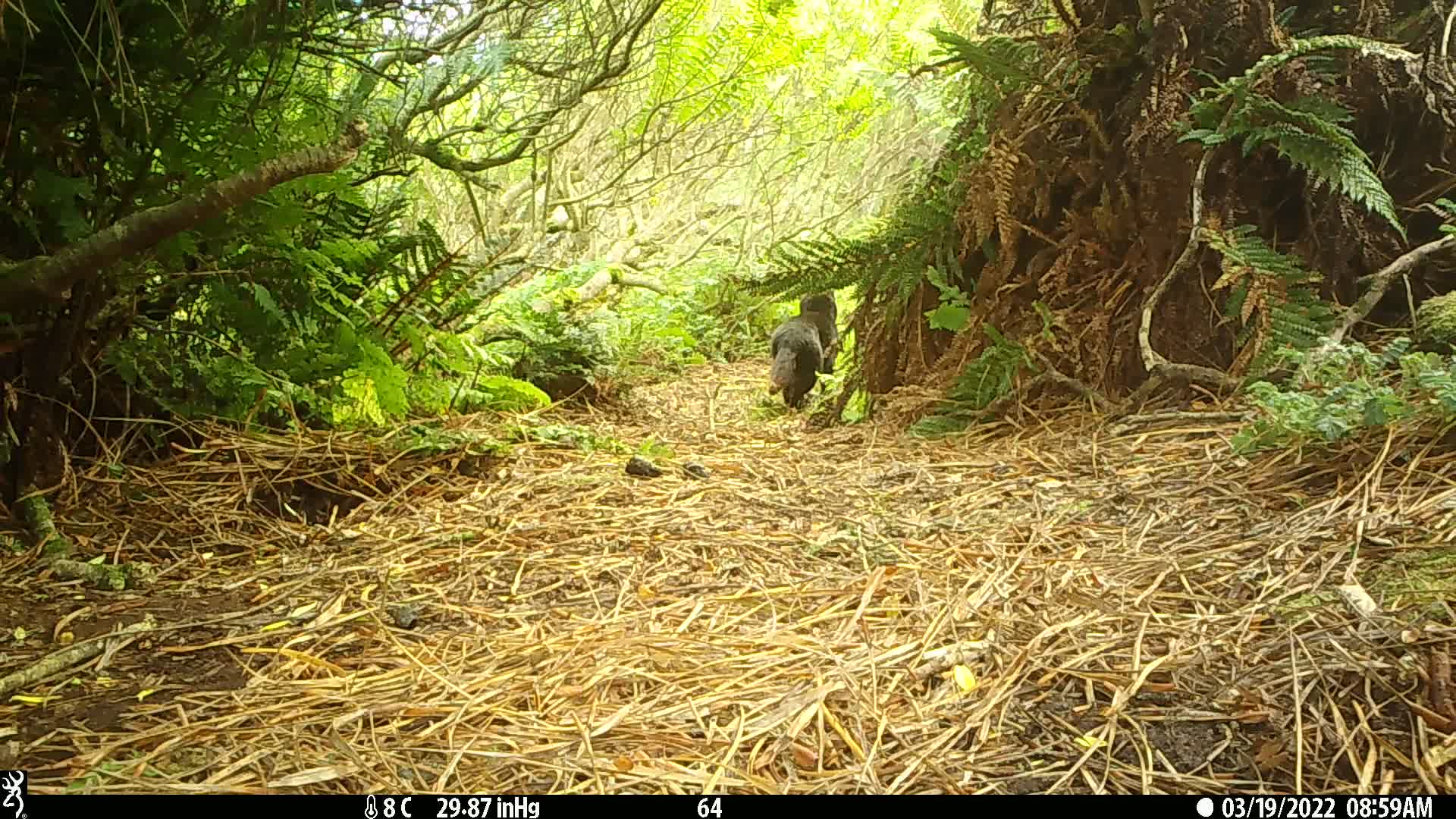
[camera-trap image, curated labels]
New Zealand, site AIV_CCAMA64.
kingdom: Animalia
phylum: Chordata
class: Mammalia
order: Carnivora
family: Felidae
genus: Felis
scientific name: Felis catus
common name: domestic cat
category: cat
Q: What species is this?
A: Cat (domestic cat) (Felis catus).